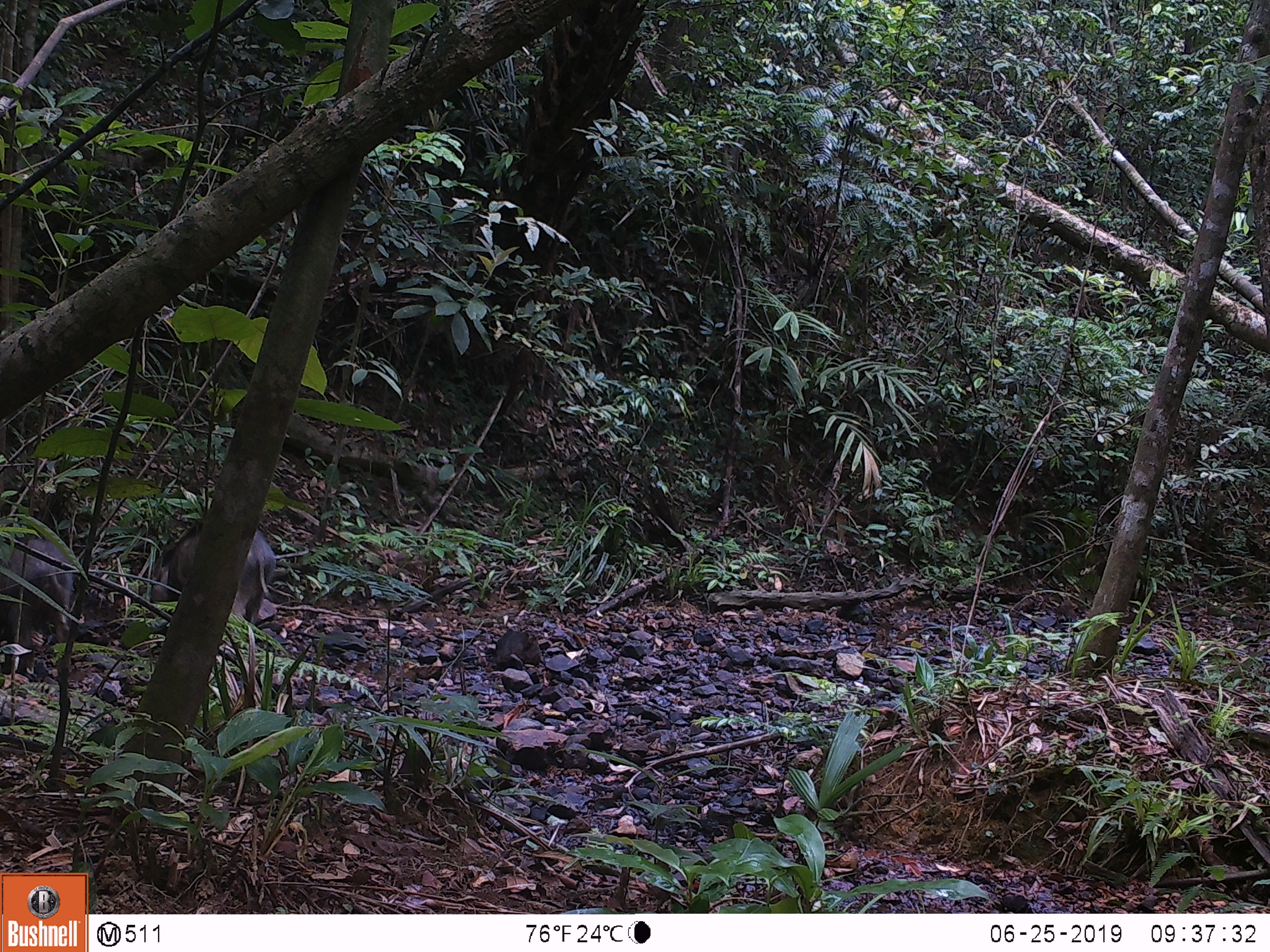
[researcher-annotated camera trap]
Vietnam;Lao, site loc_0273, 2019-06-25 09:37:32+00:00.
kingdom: Animalia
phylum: Chordata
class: Mammalia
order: Artiodactyla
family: Suidae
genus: Sus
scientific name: Sus scrofa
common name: eurasian wild pig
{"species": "eurasian wild pig (Sus scrofa)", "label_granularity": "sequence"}